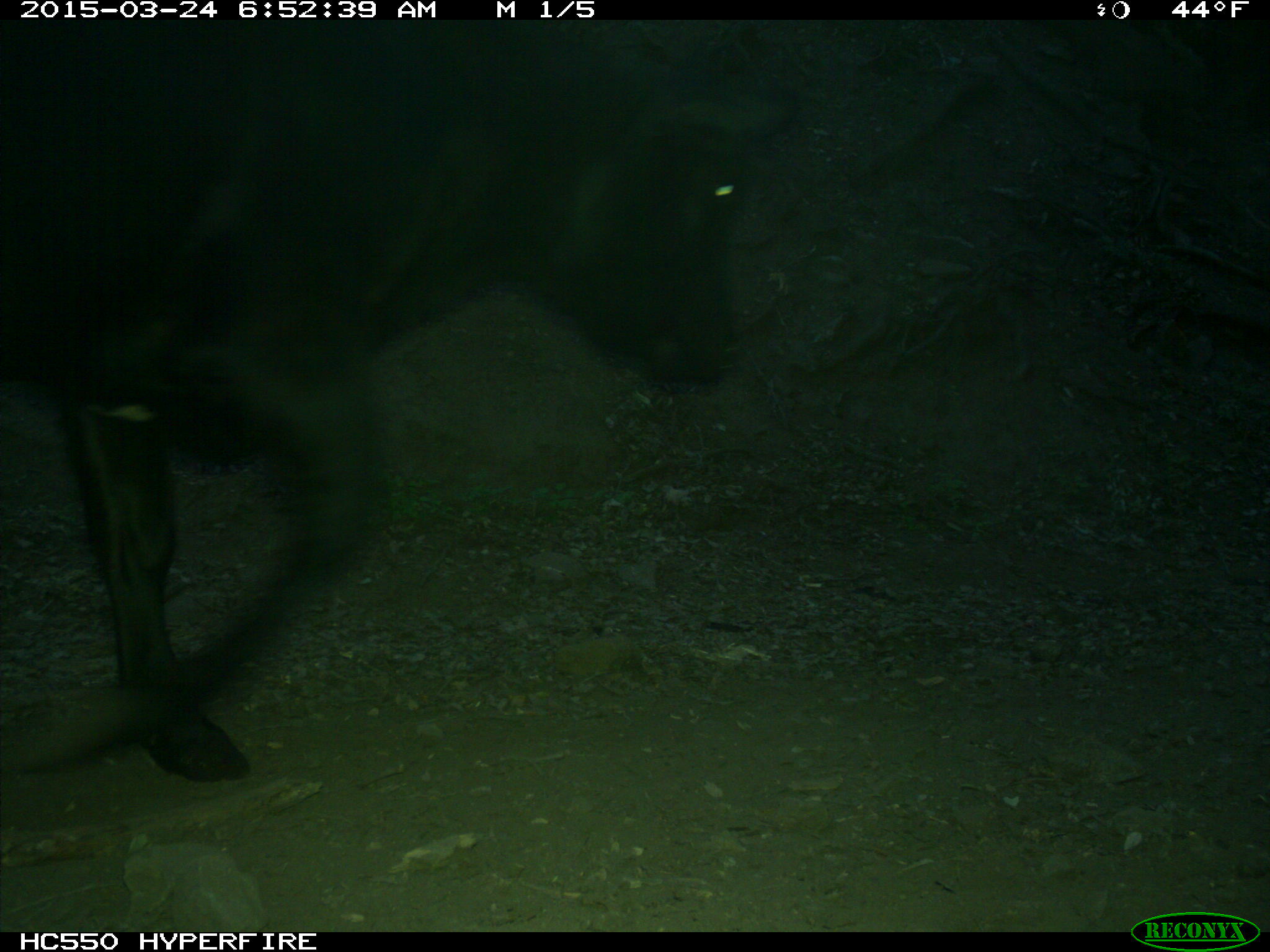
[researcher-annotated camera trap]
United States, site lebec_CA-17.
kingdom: Animalia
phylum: Chordata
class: Mammalia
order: Artiodactyla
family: Bovidae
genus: Bos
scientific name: Bos taurus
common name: domestic cow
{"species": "Bos taurus (domestic cow)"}